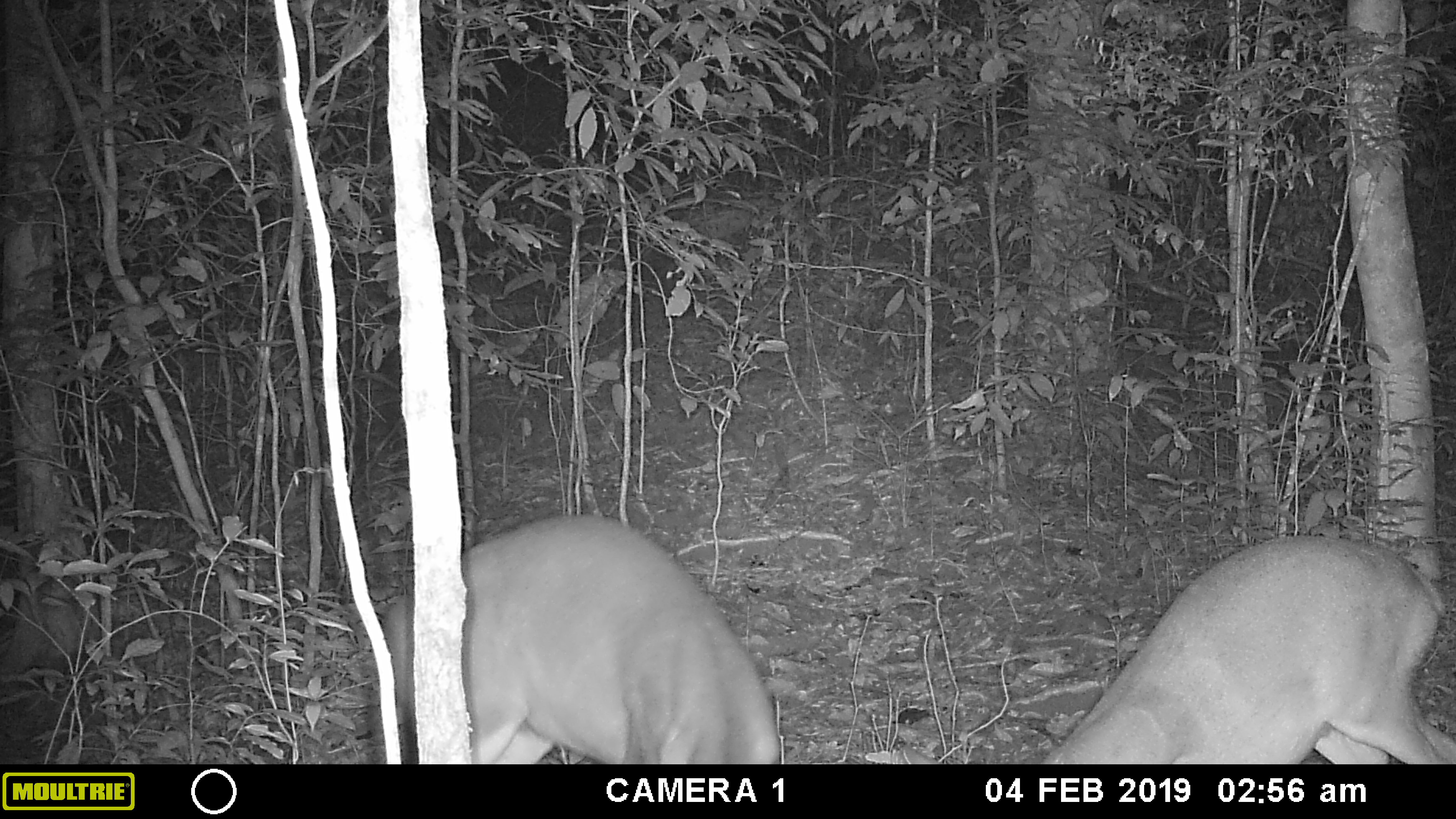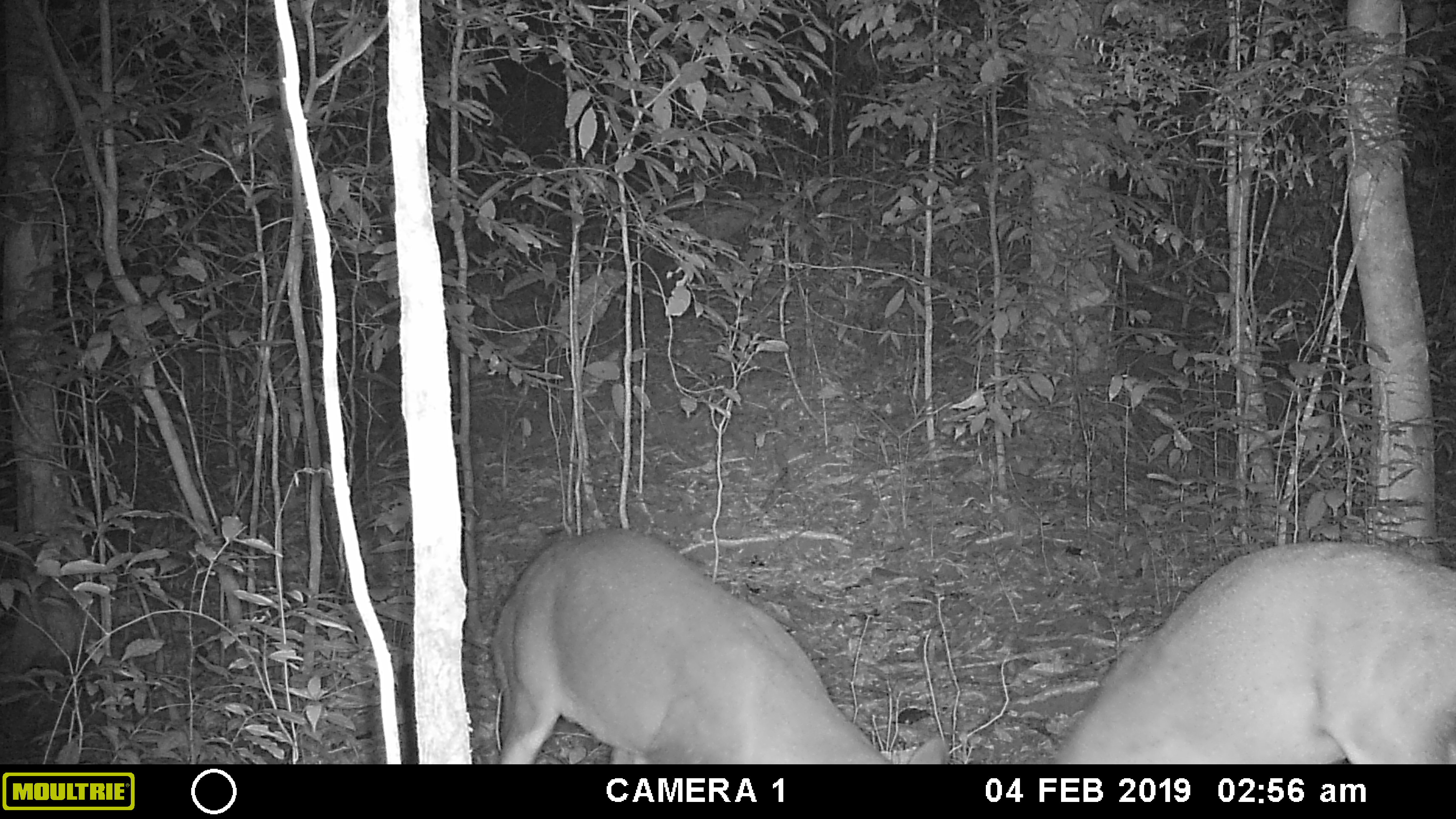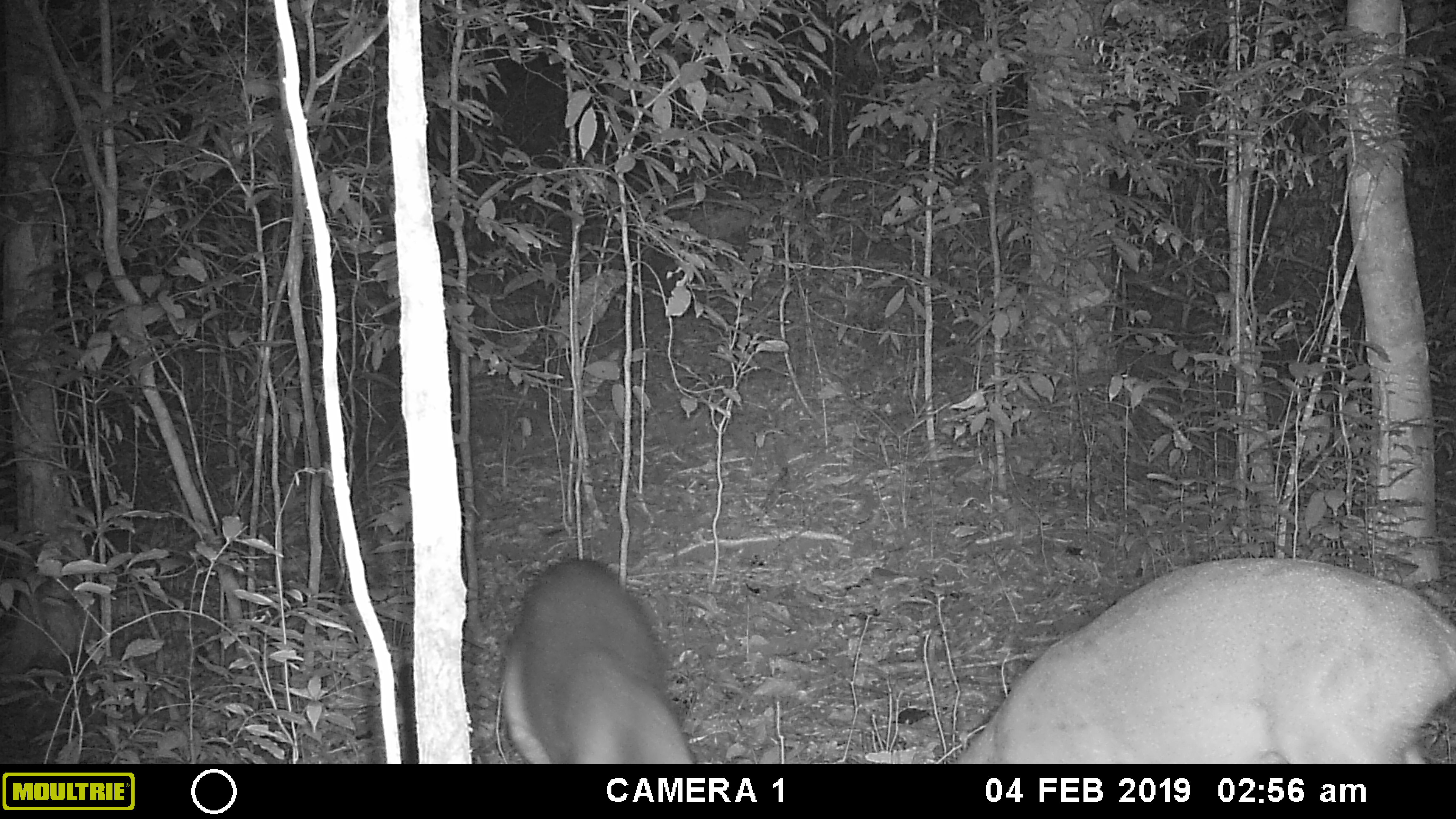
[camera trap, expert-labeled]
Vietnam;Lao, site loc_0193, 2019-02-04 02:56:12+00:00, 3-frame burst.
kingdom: Animalia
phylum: Chordata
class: Mammalia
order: Artiodactyla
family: Cervidae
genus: Muntiacus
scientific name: Muntiacus vuquangensis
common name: large-antlered muntjac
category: large antlered muntjac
Large antlered muntjac (large-antlered muntjac) (Muntiacus vuquangensis). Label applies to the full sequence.